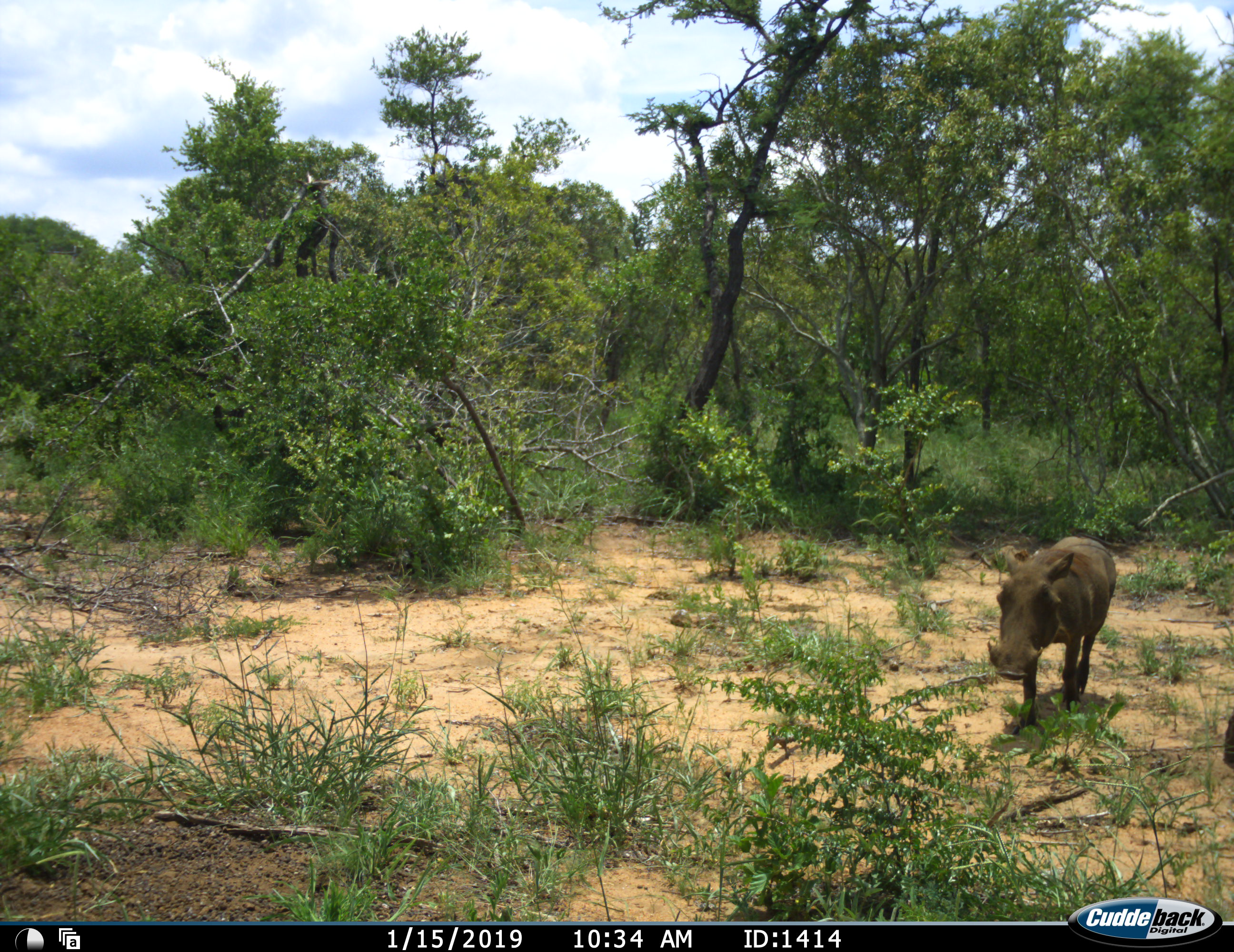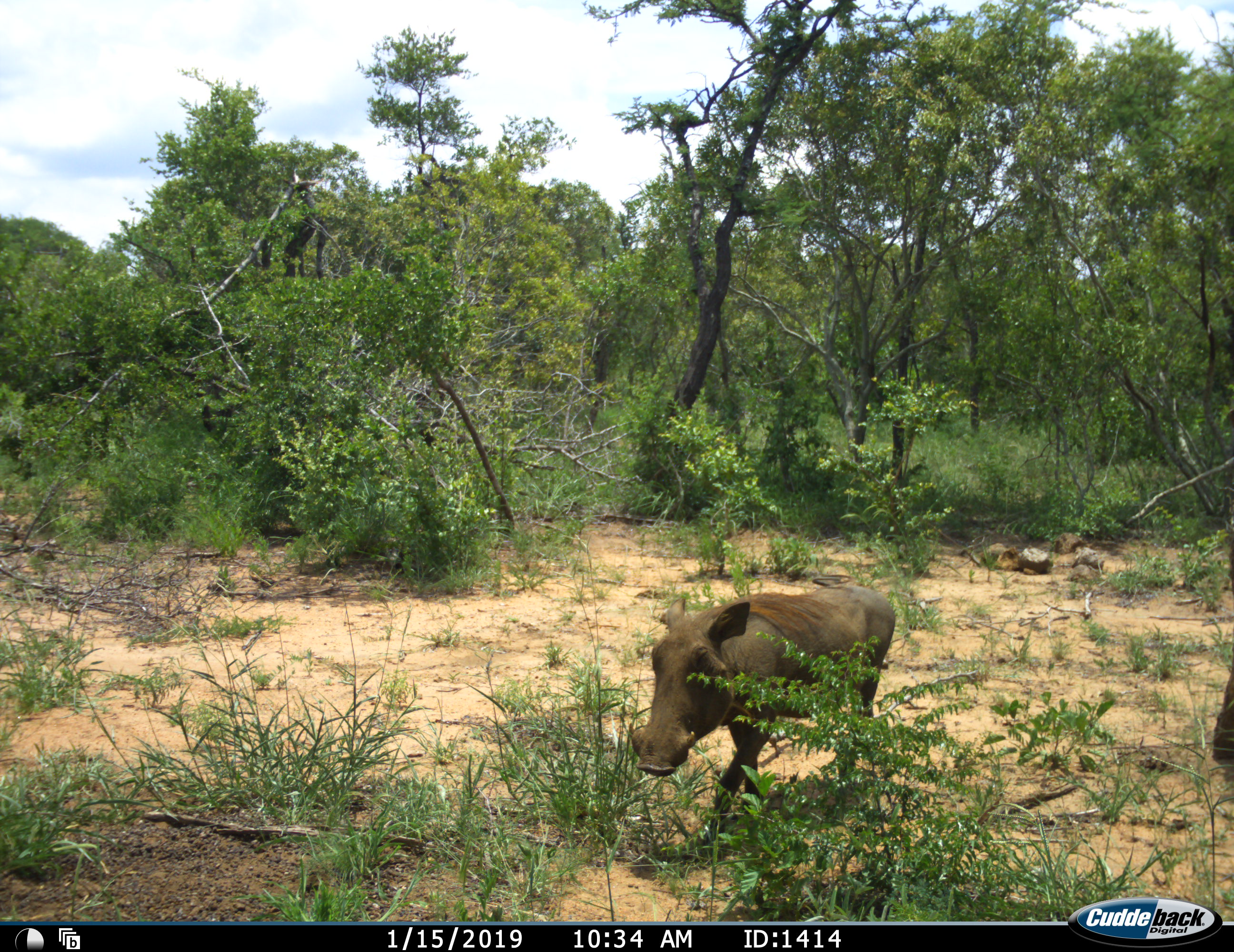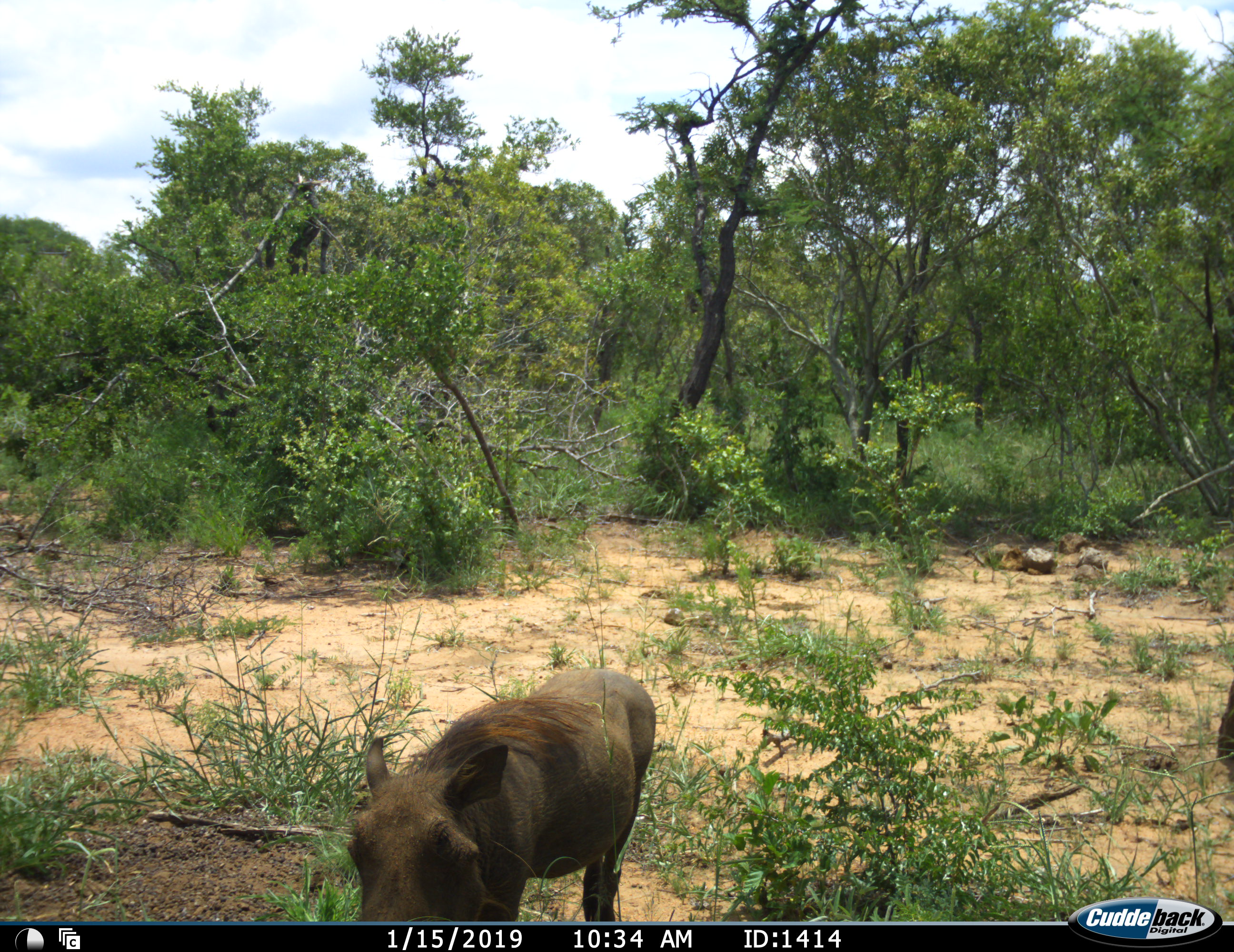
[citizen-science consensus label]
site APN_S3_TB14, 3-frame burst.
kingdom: Animalia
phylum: Chordata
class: Mammalia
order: Artiodactyla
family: Suidae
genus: Phacochoerus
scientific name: Phacochoerus africanus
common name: warthog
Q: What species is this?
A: Warthog (Phacochoerus africanus).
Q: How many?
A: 1.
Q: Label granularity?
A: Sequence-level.